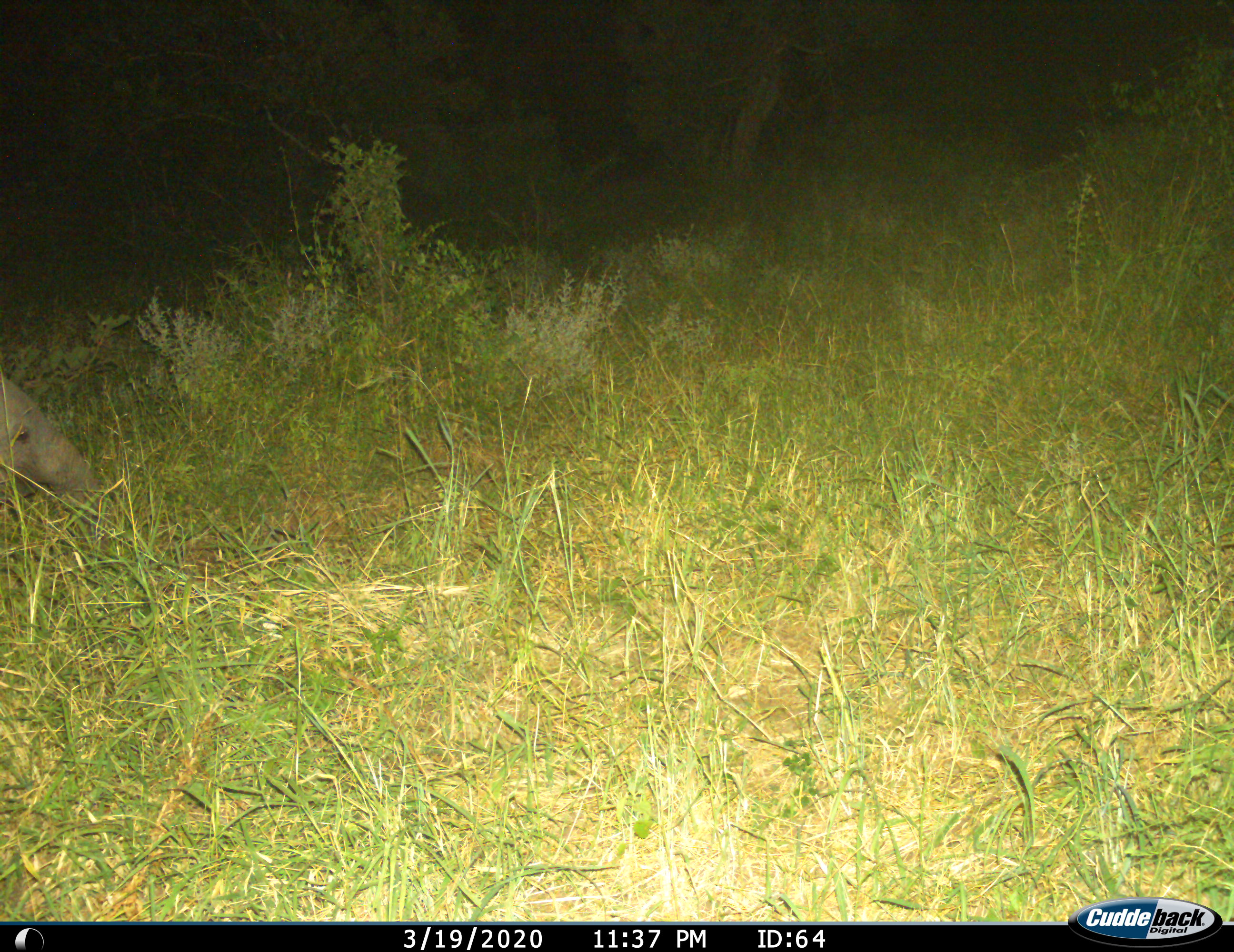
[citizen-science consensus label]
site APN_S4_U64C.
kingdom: Animalia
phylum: Chordata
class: Mammalia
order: Proboscidea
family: Elephantidae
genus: Loxodonta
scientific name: Loxodonta africana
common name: african bush elephant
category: elephant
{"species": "elephant (african bush elephant) (Loxodonta africana)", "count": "1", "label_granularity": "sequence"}